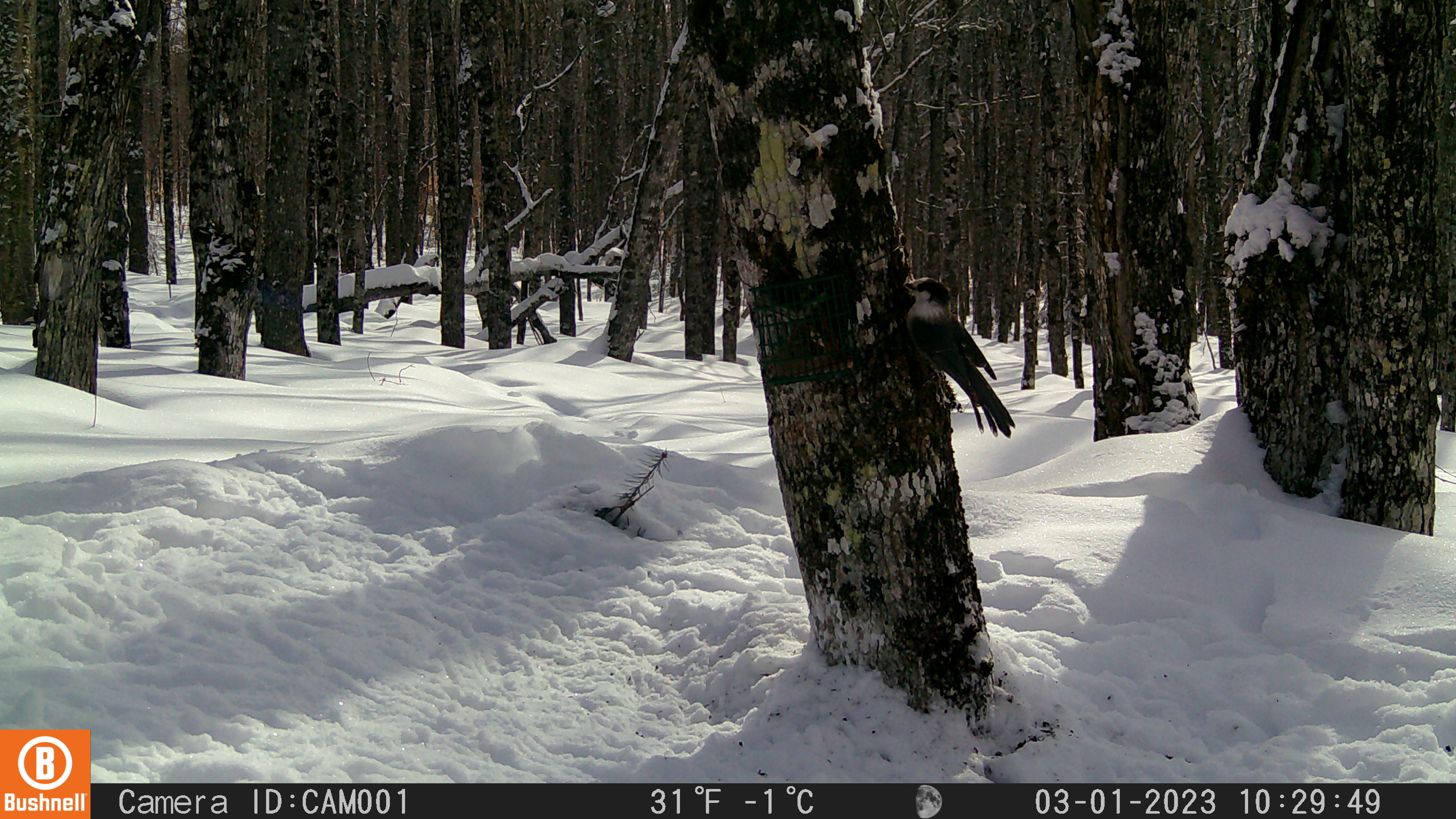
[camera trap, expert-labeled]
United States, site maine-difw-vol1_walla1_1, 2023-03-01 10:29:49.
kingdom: Animalia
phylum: Chordata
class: Aves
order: Passeriformes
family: Corvidae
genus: Perisoreus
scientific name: Perisoreus canadensis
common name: canada jay